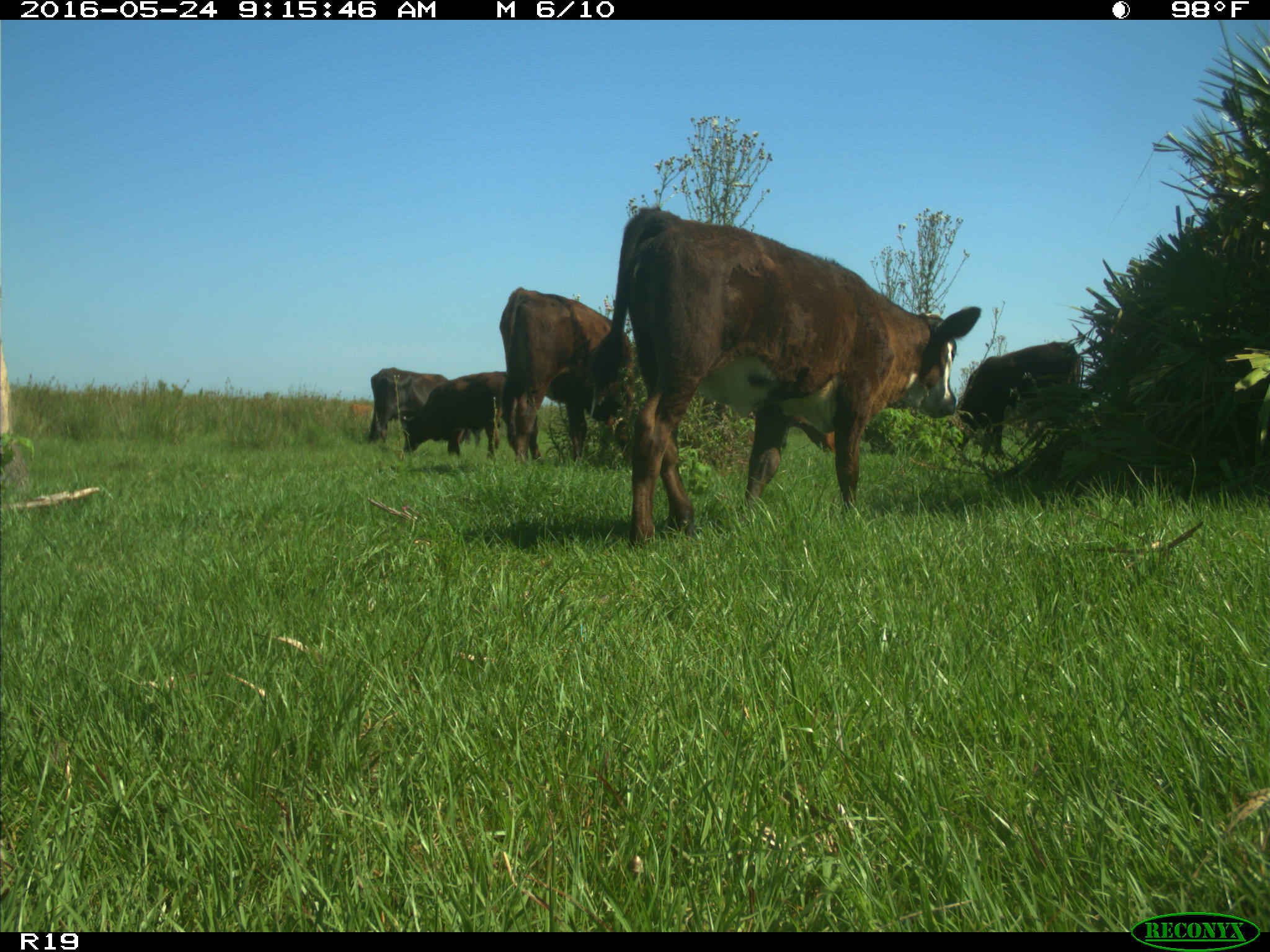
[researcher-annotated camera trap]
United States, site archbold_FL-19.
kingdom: Animalia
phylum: Chordata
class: Mammalia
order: Artiodactyla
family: Bovidae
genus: Bos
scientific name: Bos taurus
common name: domestic cow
Bos taurus (domestic cow).